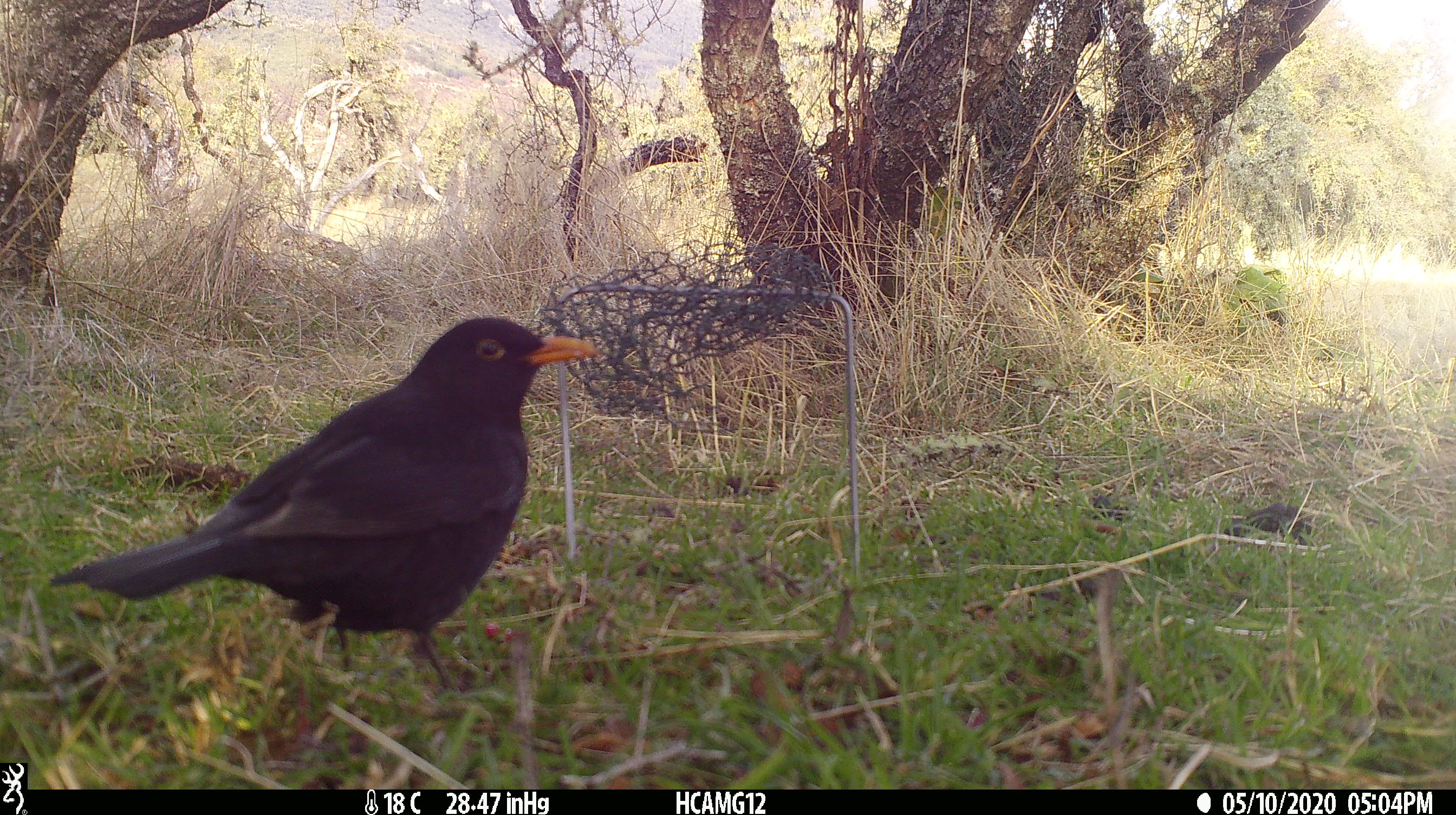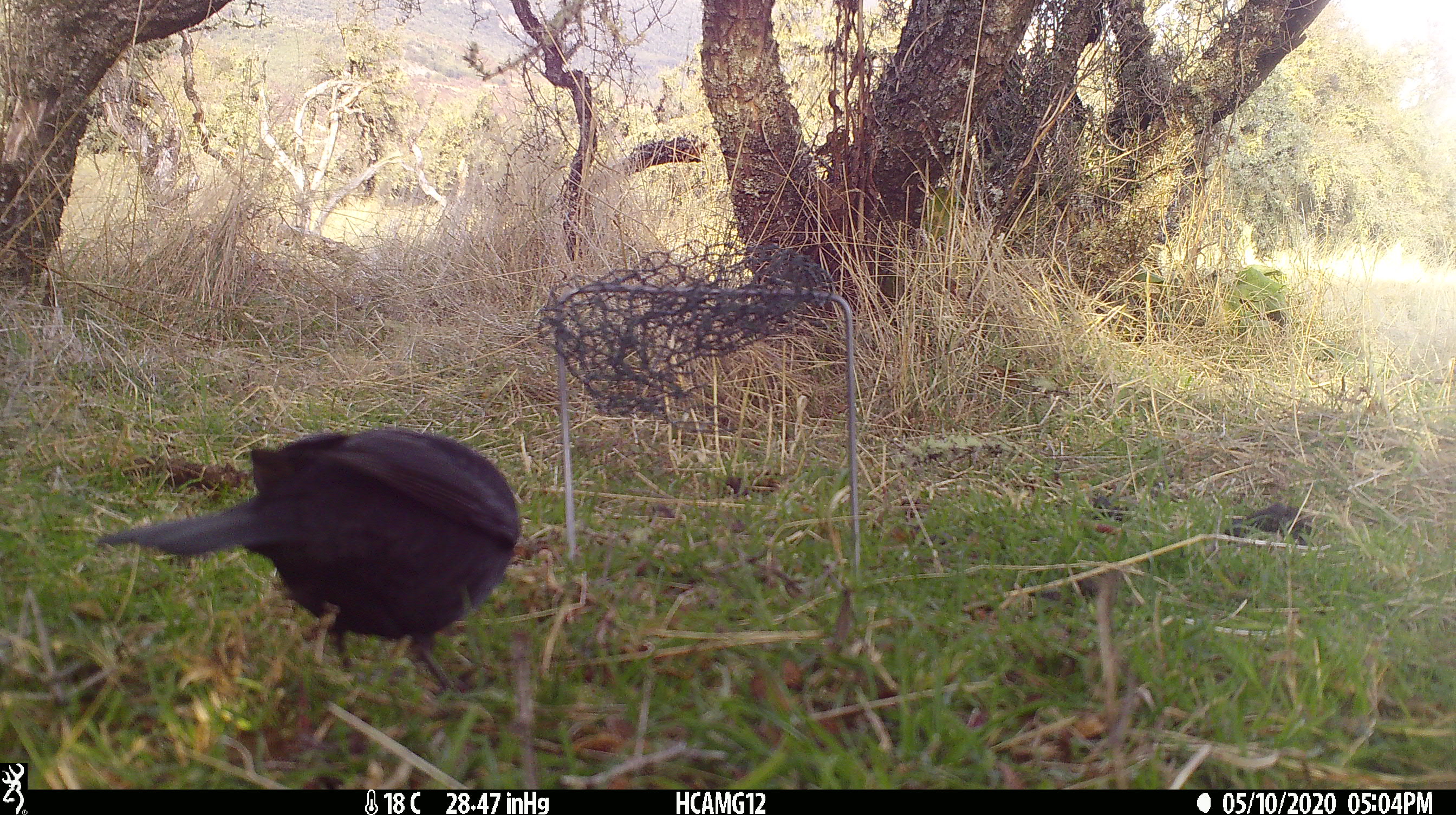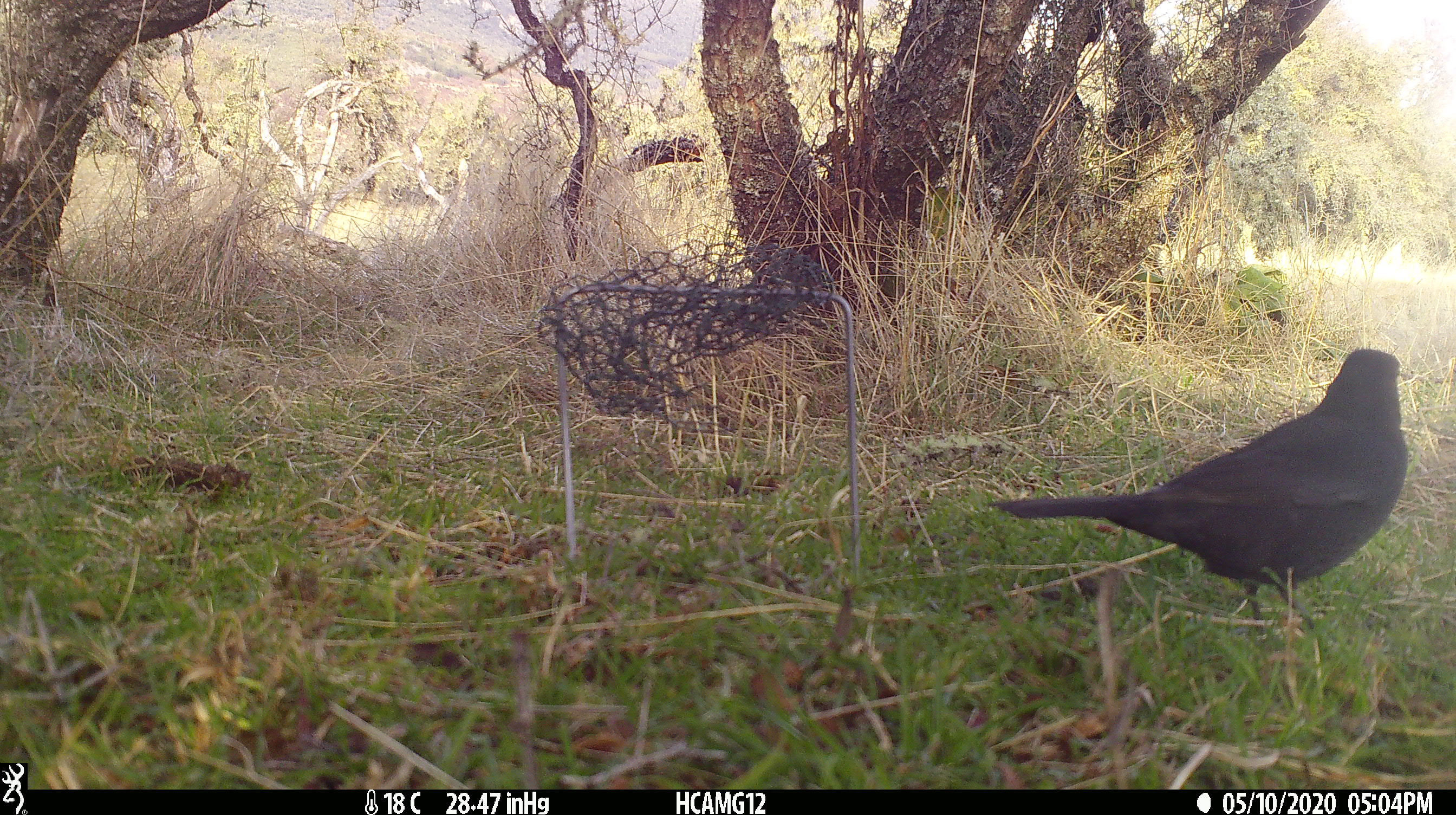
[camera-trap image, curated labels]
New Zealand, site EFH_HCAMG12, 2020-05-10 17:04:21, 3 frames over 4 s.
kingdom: Animalia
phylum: Chordata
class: Aves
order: Passeriformes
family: Turdidae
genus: Turdus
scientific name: Turdus merula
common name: eurasian blackbird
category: blackbird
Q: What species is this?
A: Blackbird (eurasian blackbird) (Turdus merula).